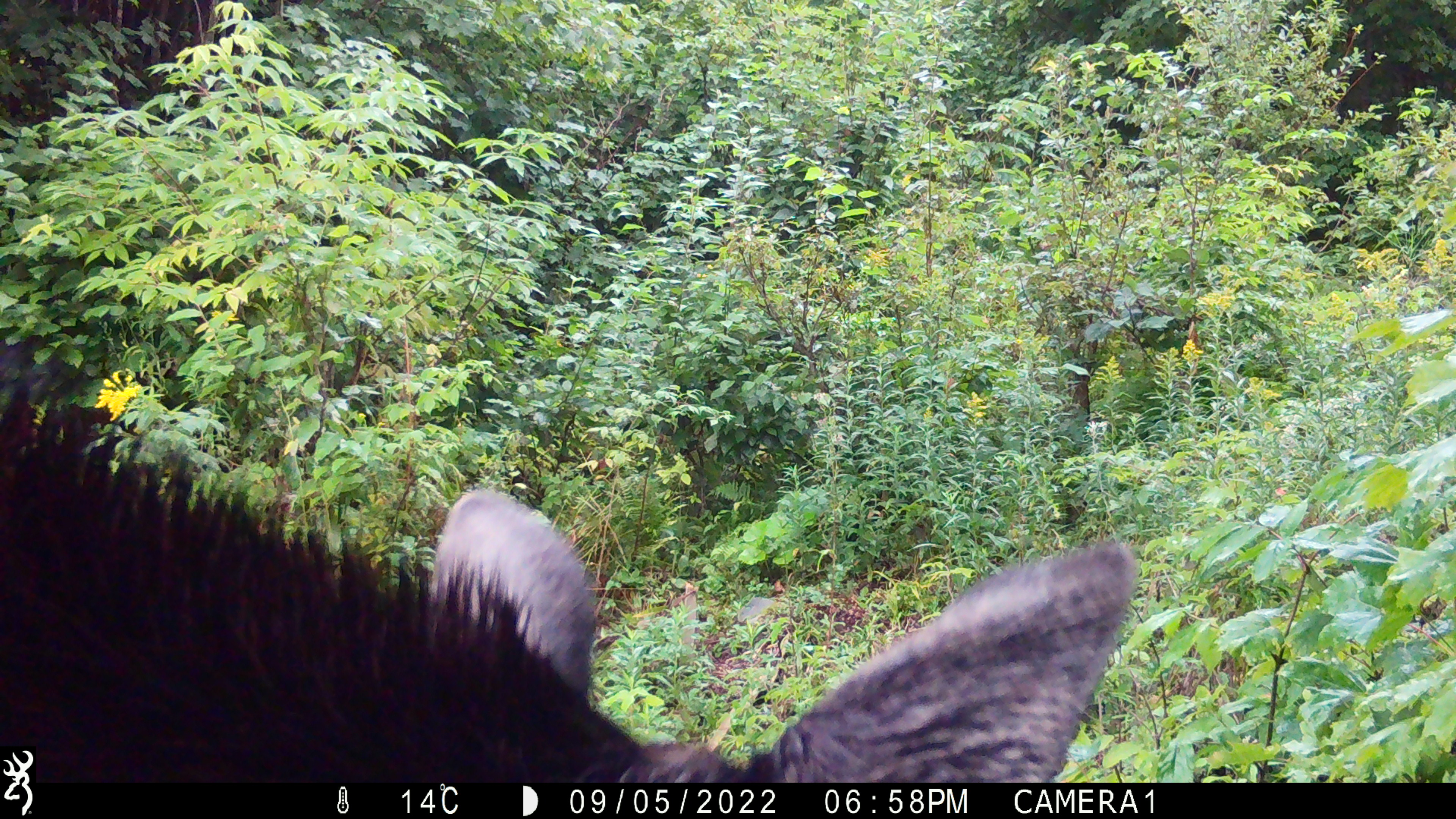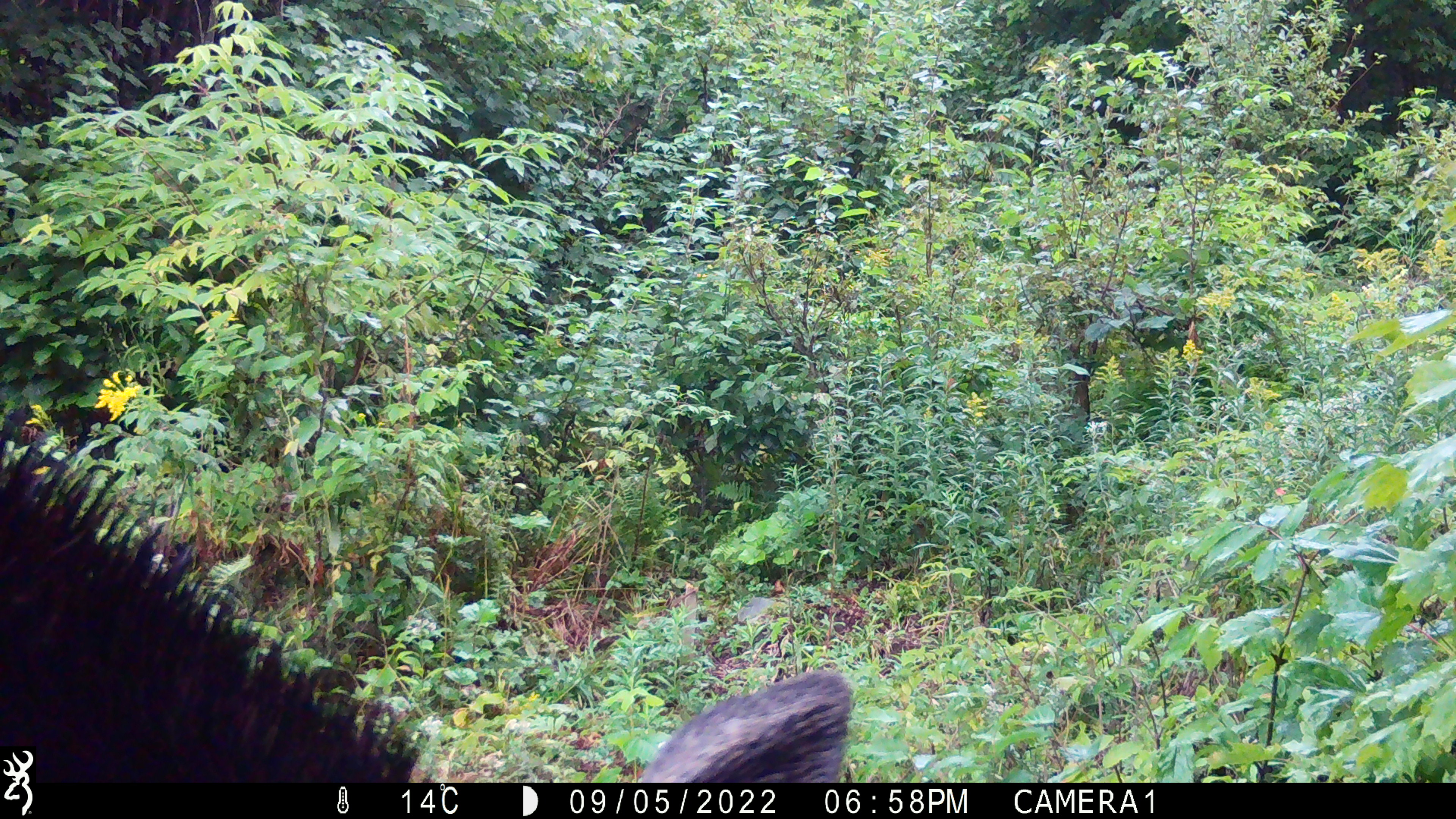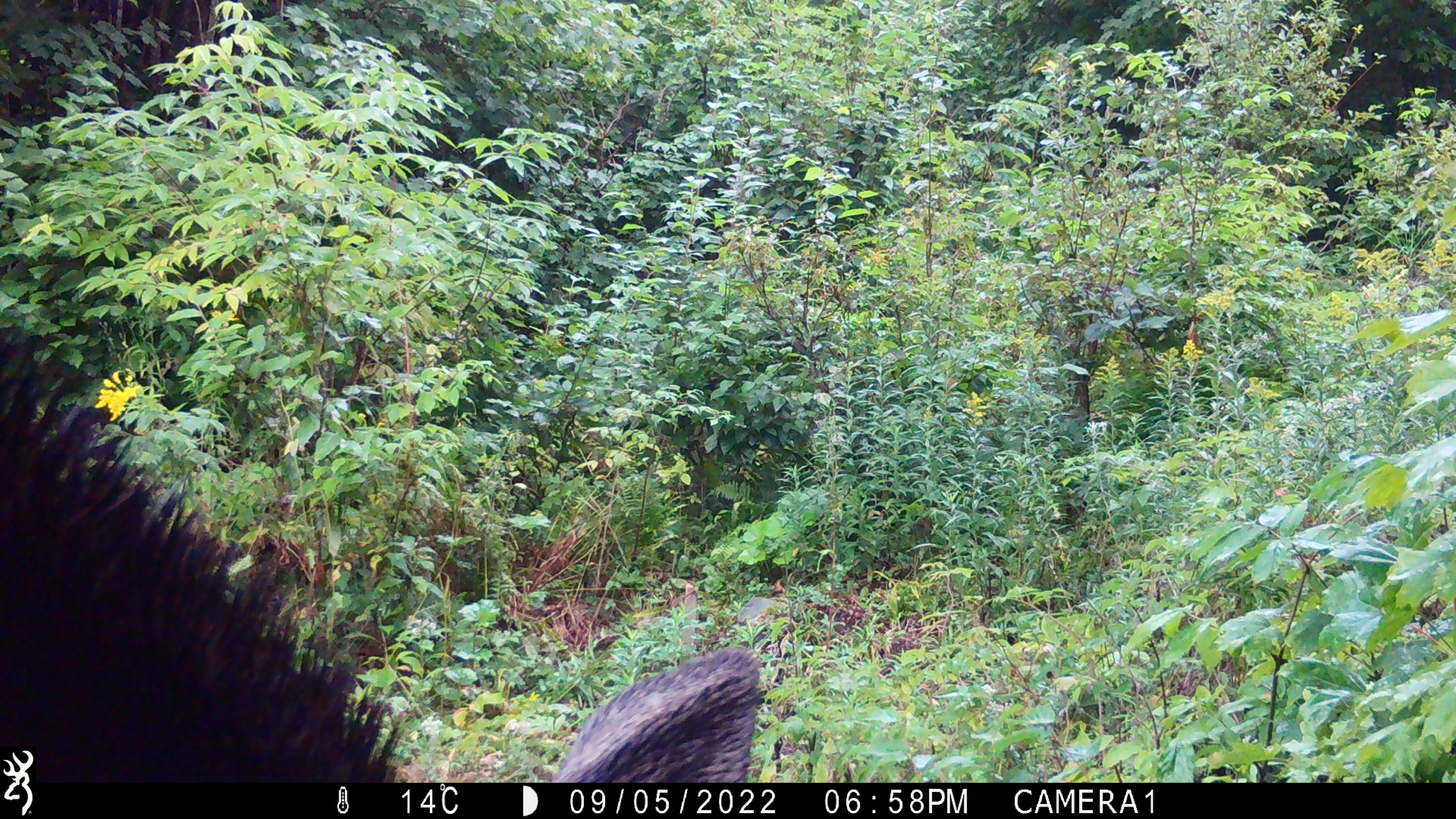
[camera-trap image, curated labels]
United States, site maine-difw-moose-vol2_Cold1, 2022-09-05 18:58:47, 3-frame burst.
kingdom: Animalia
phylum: Chordata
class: Mammalia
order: Artiodactyla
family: Cervidae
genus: Alces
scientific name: Alces alces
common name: moose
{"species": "moose (Alces alces)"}